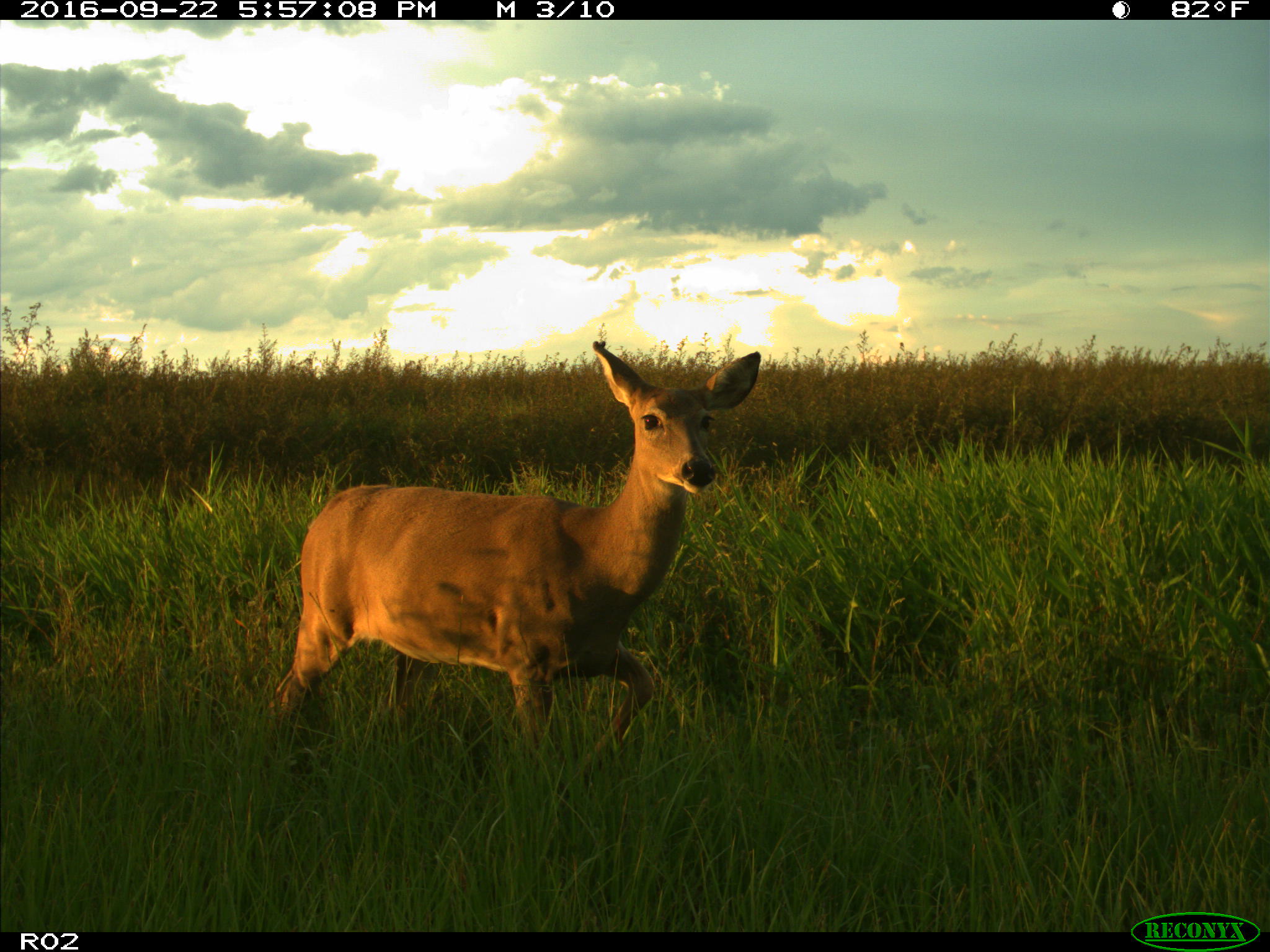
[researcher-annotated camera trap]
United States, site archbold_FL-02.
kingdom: Animalia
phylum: Chordata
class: Mammalia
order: Artiodactyla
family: Cervidae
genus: Odocoileus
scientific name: Odocoileus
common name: deer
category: unidentified deer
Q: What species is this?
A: Unidentified deer (deer) (Odocoileus).